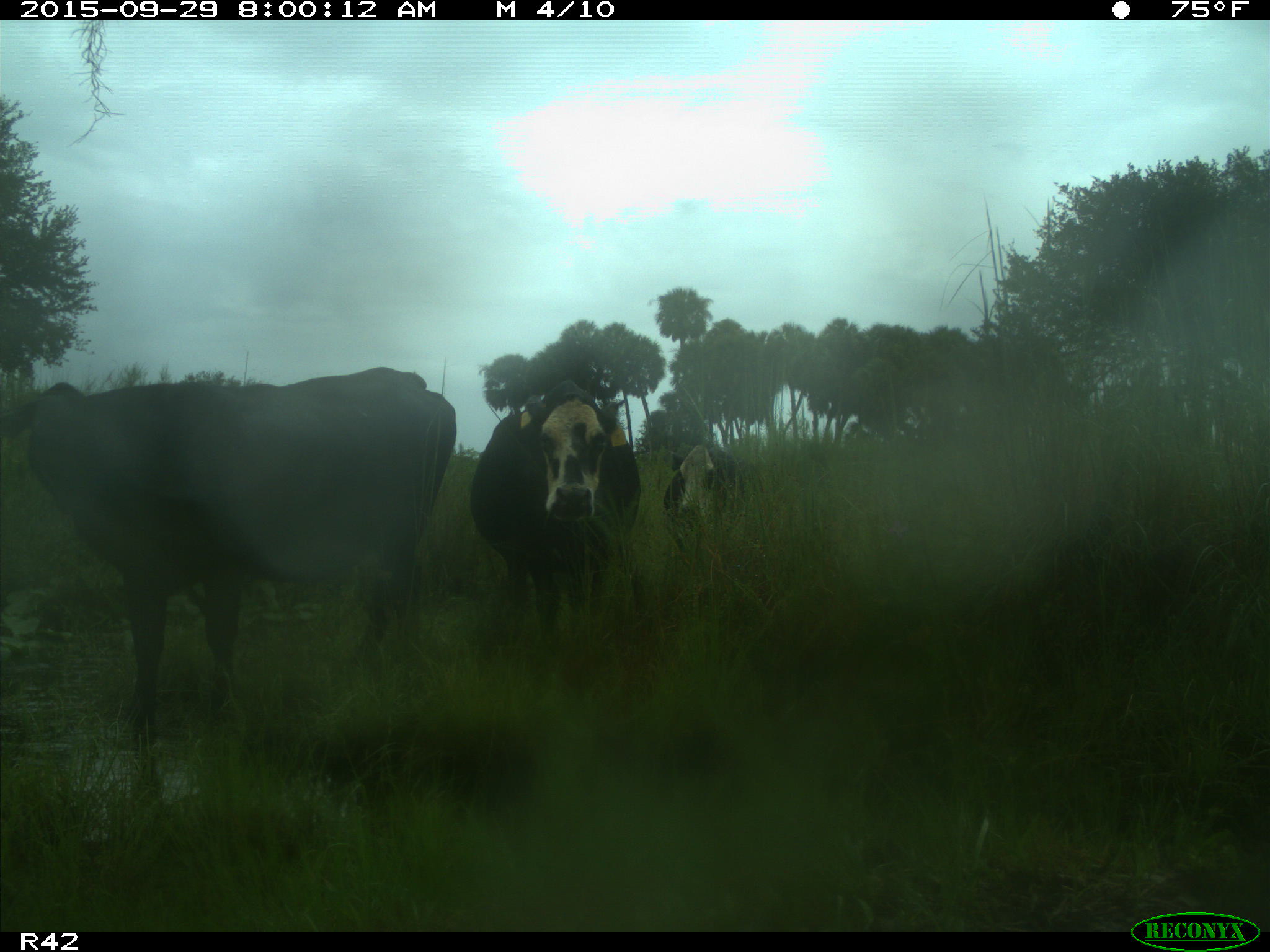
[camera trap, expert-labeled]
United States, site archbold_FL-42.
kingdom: Animalia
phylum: Chordata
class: Mammalia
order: Artiodactyla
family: Bovidae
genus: Bos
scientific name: Bos taurus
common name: domestic cow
Bos taurus (domestic cow).